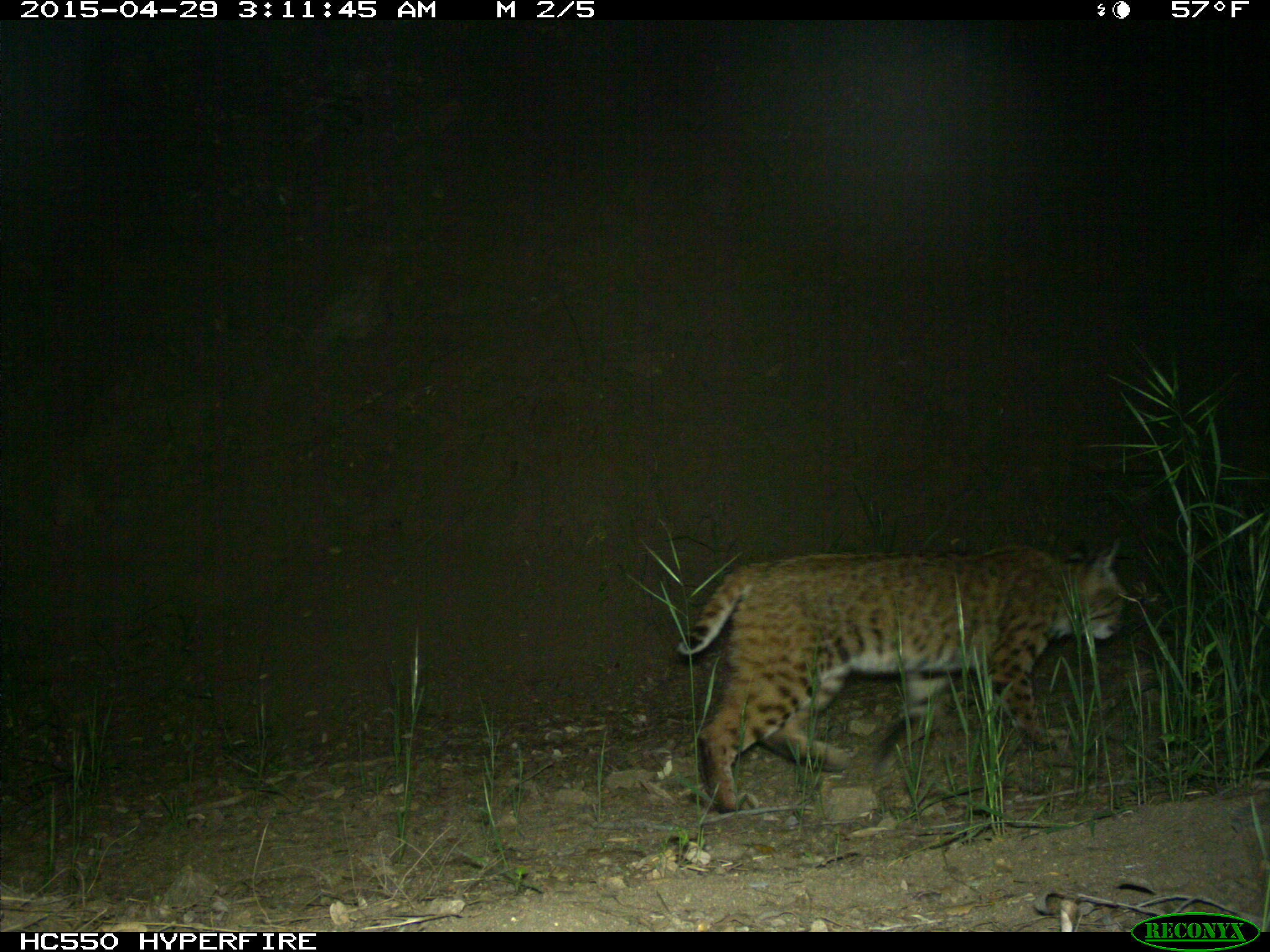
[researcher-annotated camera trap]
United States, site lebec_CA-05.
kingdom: Animalia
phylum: Chordata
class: Mammalia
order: Carnivora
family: Felidae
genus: Lynx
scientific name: Lynx rufus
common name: bobcat